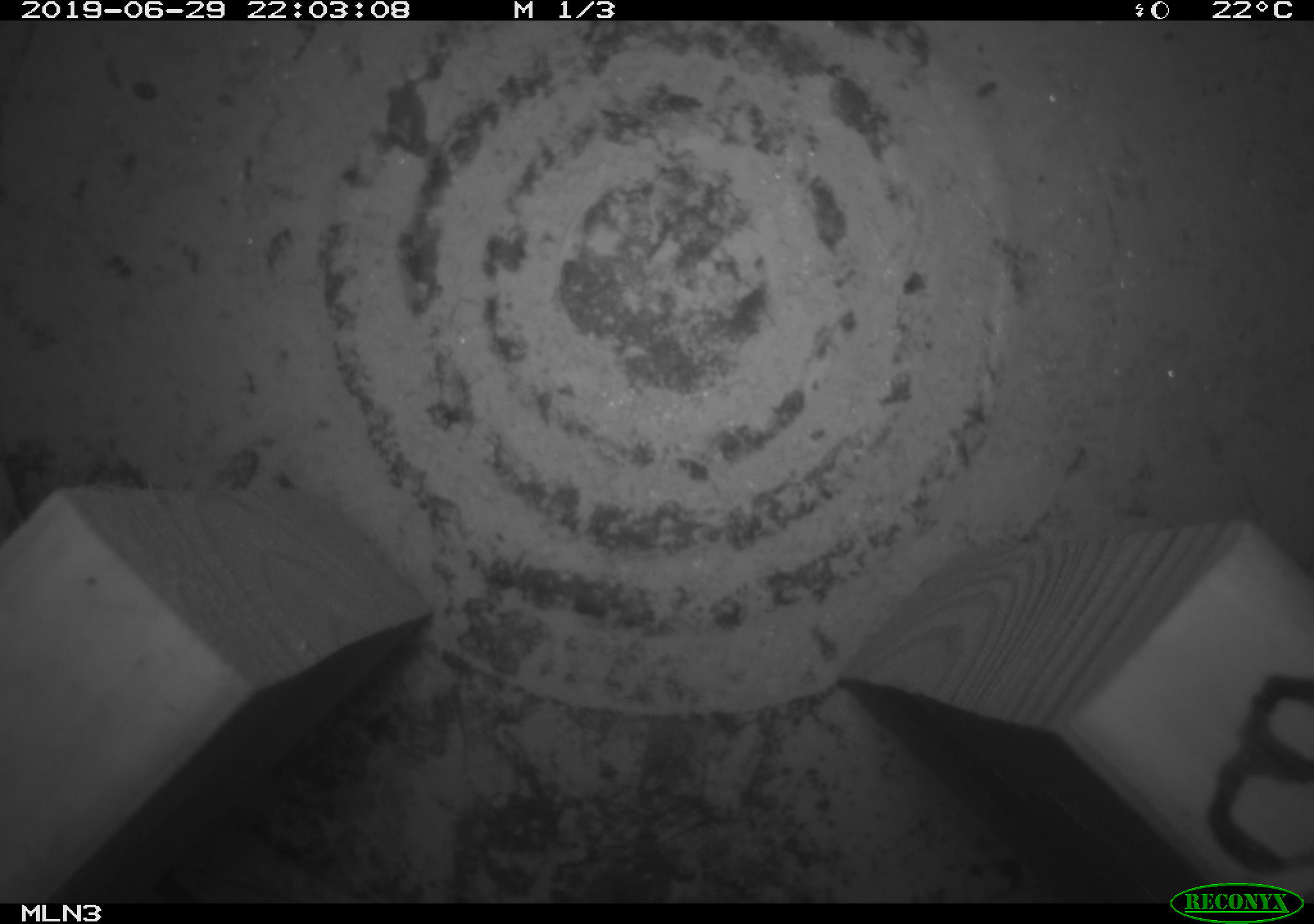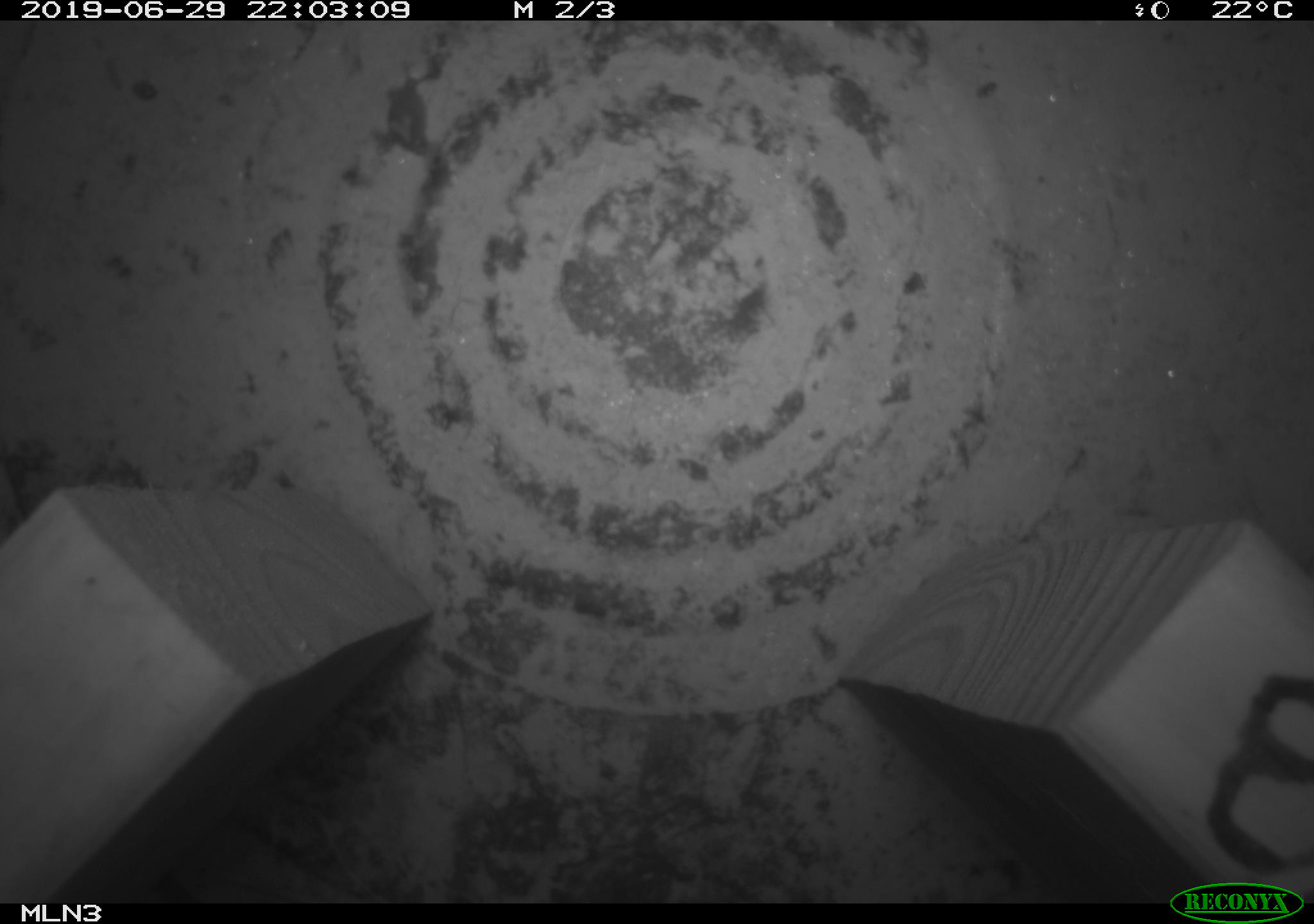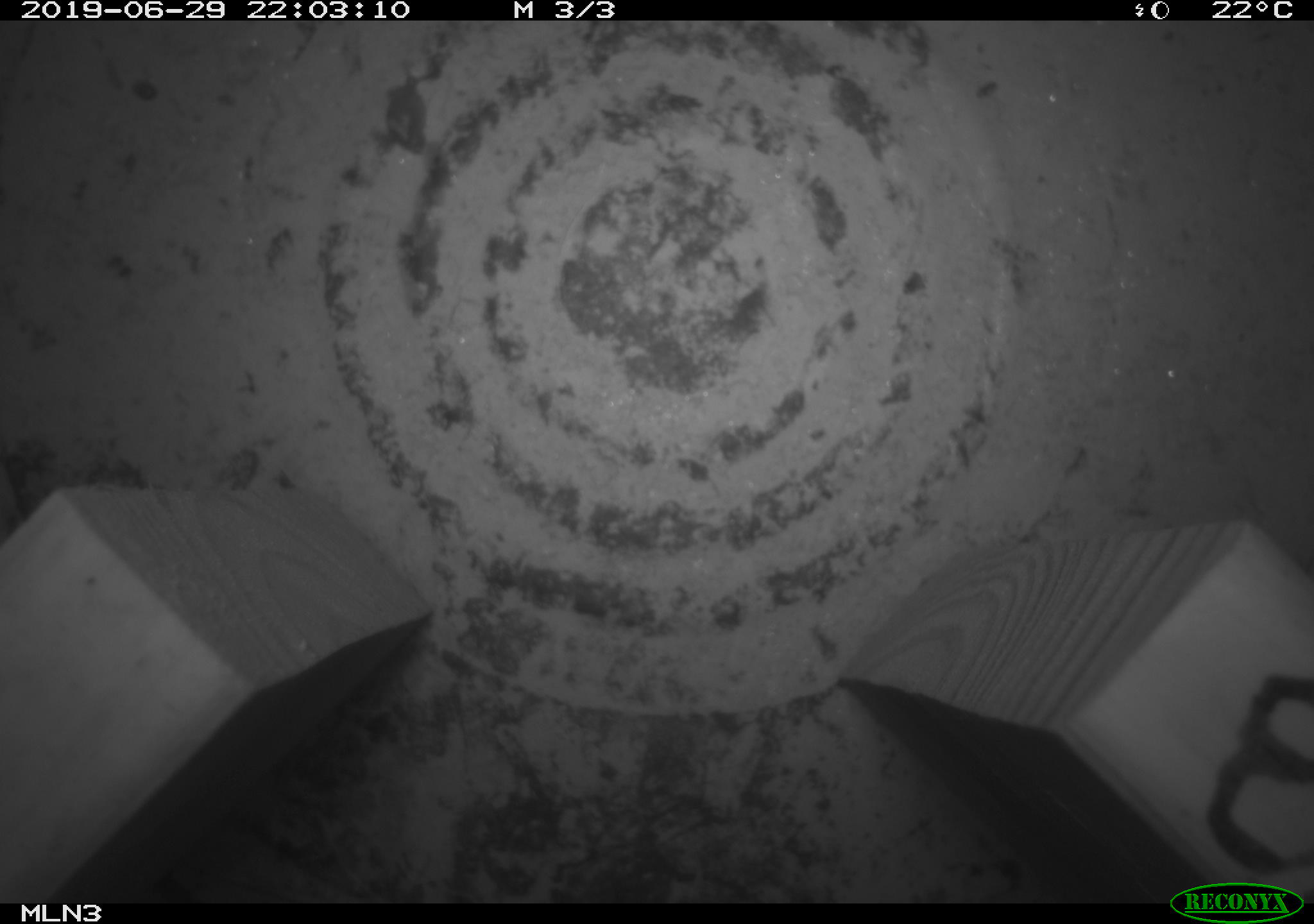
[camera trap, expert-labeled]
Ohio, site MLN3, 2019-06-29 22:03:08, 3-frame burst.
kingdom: Animalia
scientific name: Animalia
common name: animal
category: invertebrate